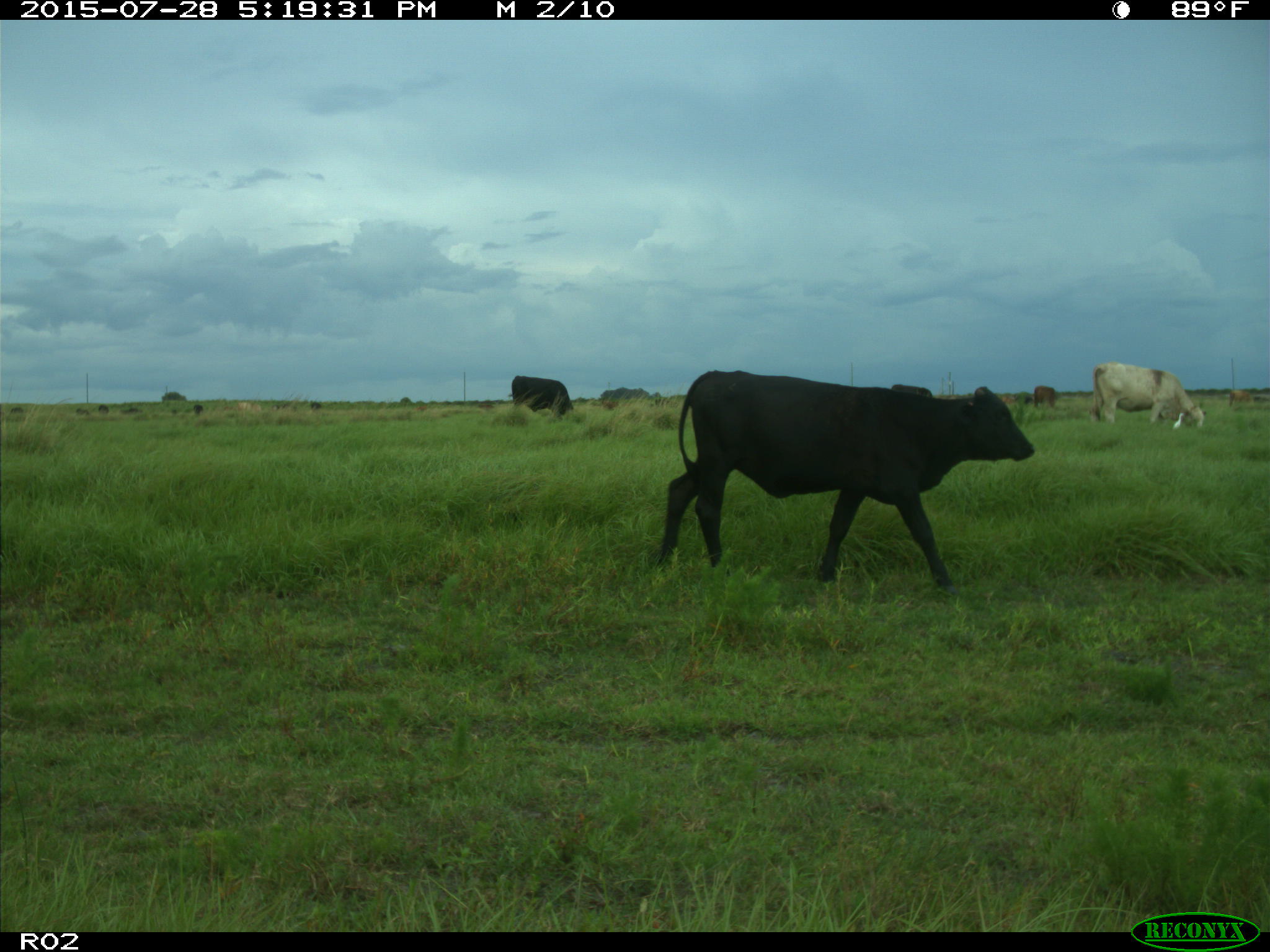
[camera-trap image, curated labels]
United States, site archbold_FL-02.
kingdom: Animalia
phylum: Chordata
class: Mammalia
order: Artiodactyla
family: Bovidae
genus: Bos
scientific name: Bos taurus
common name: domestic cow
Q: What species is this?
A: Bos taurus (domestic cow).